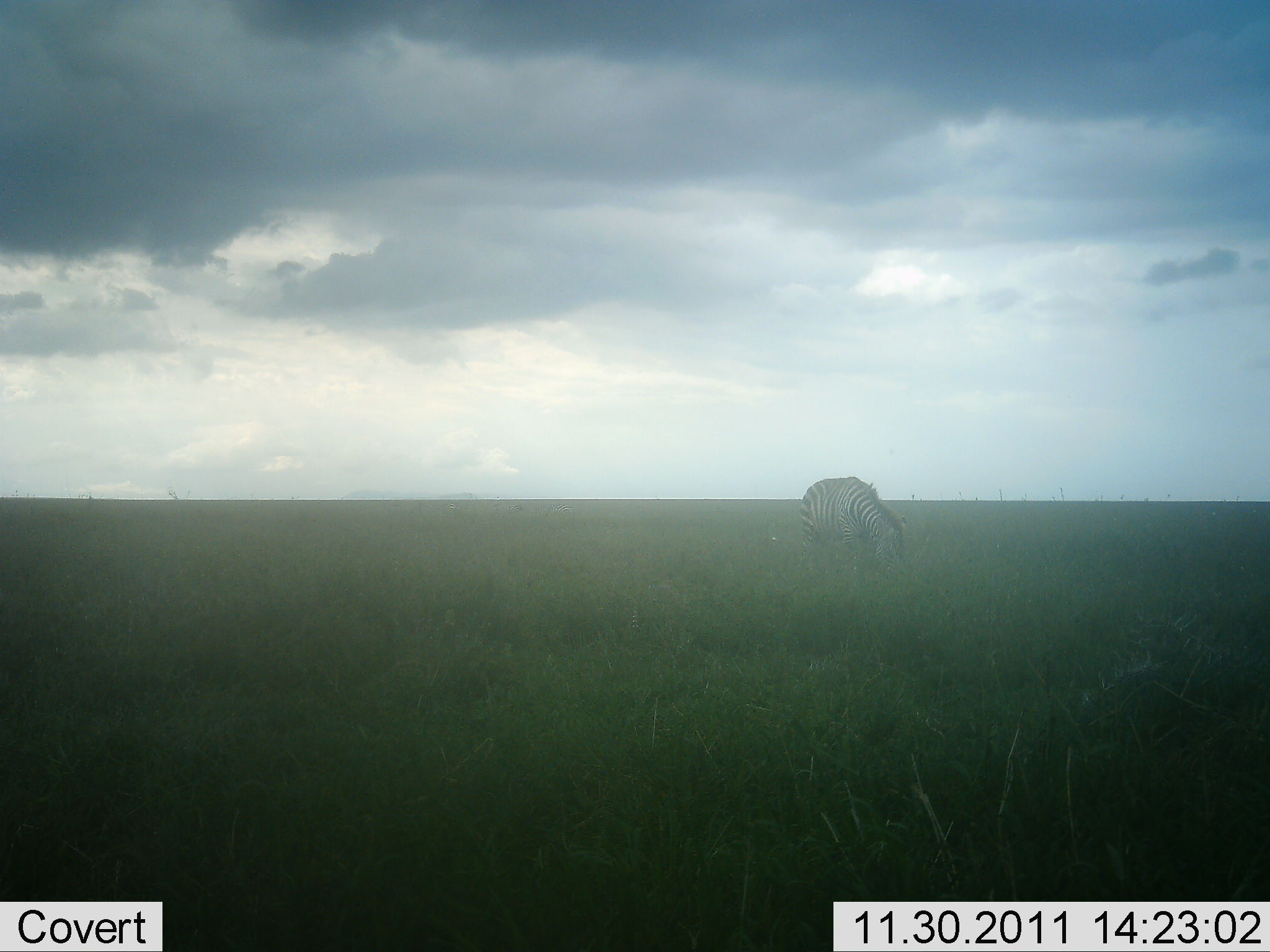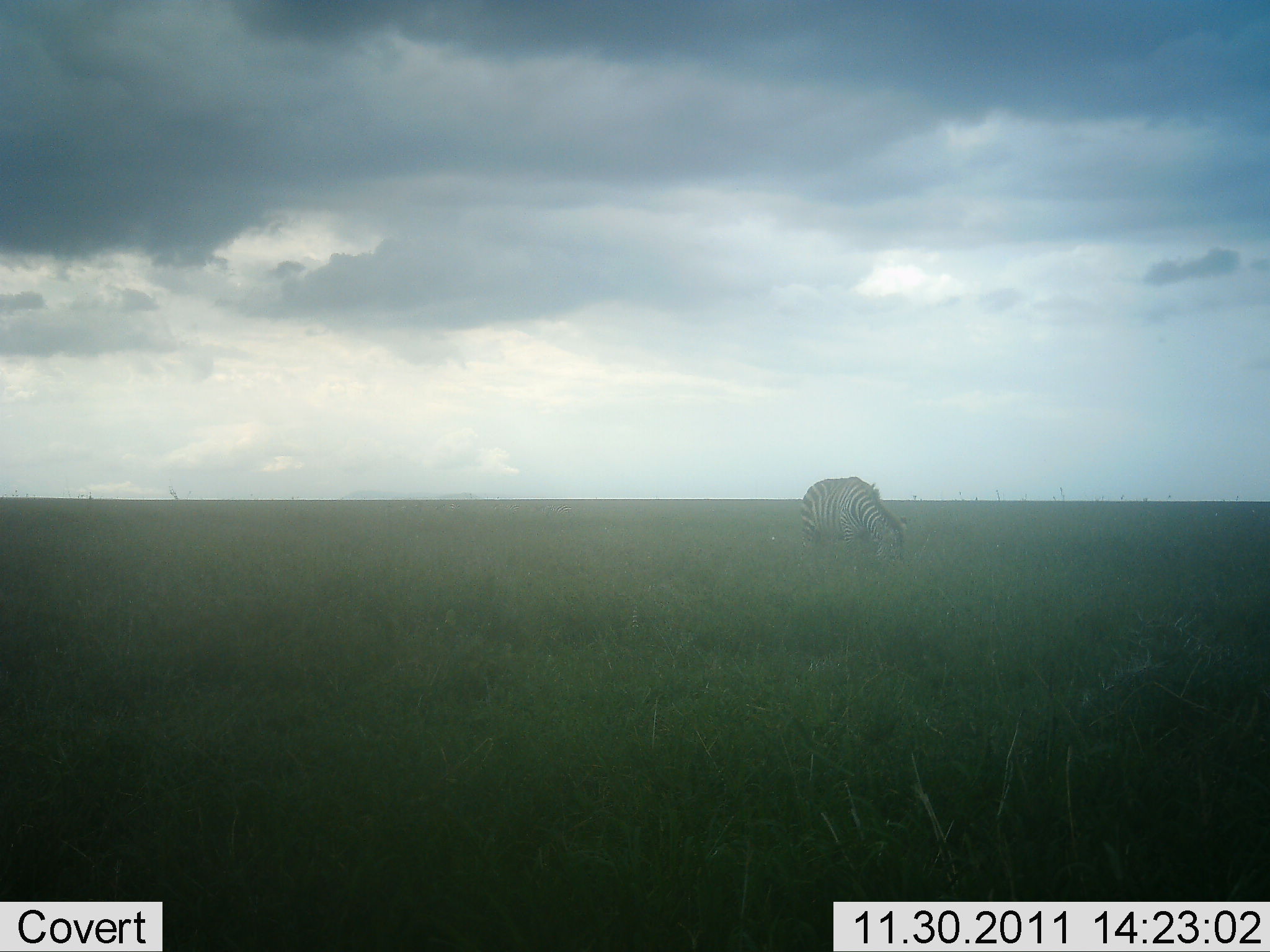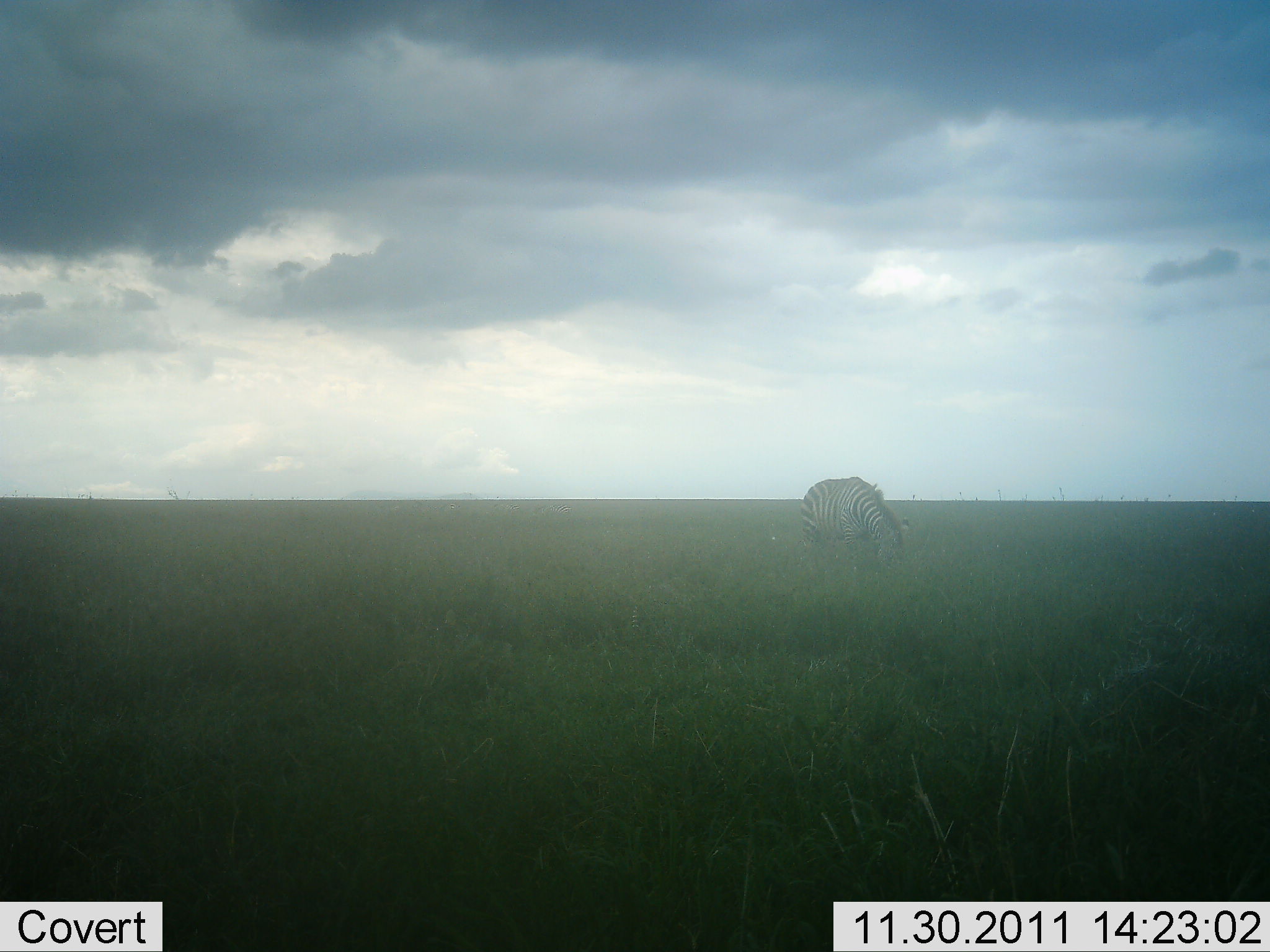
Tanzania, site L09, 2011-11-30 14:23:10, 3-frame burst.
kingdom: Animalia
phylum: Chordata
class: Mammalia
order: Perissodactyla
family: Equidae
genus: Equus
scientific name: Equus quagga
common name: plains zebra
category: zebra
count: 1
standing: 38%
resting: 0%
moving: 0%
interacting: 0%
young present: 0%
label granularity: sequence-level